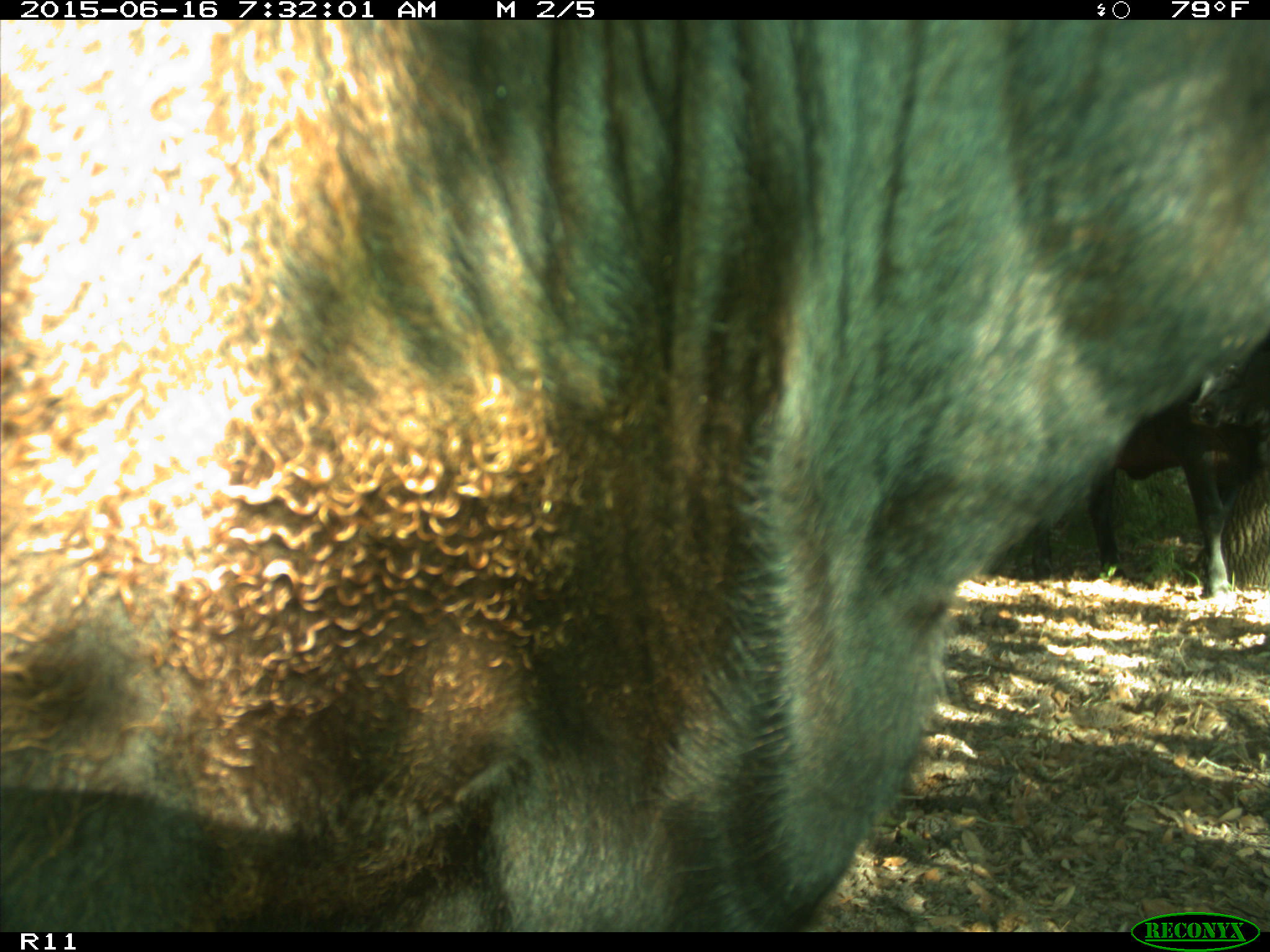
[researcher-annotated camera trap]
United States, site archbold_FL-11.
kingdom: Animalia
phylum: Chordata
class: Mammalia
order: Artiodactyla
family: Bovidae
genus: Bos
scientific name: Bos taurus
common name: domestic cow